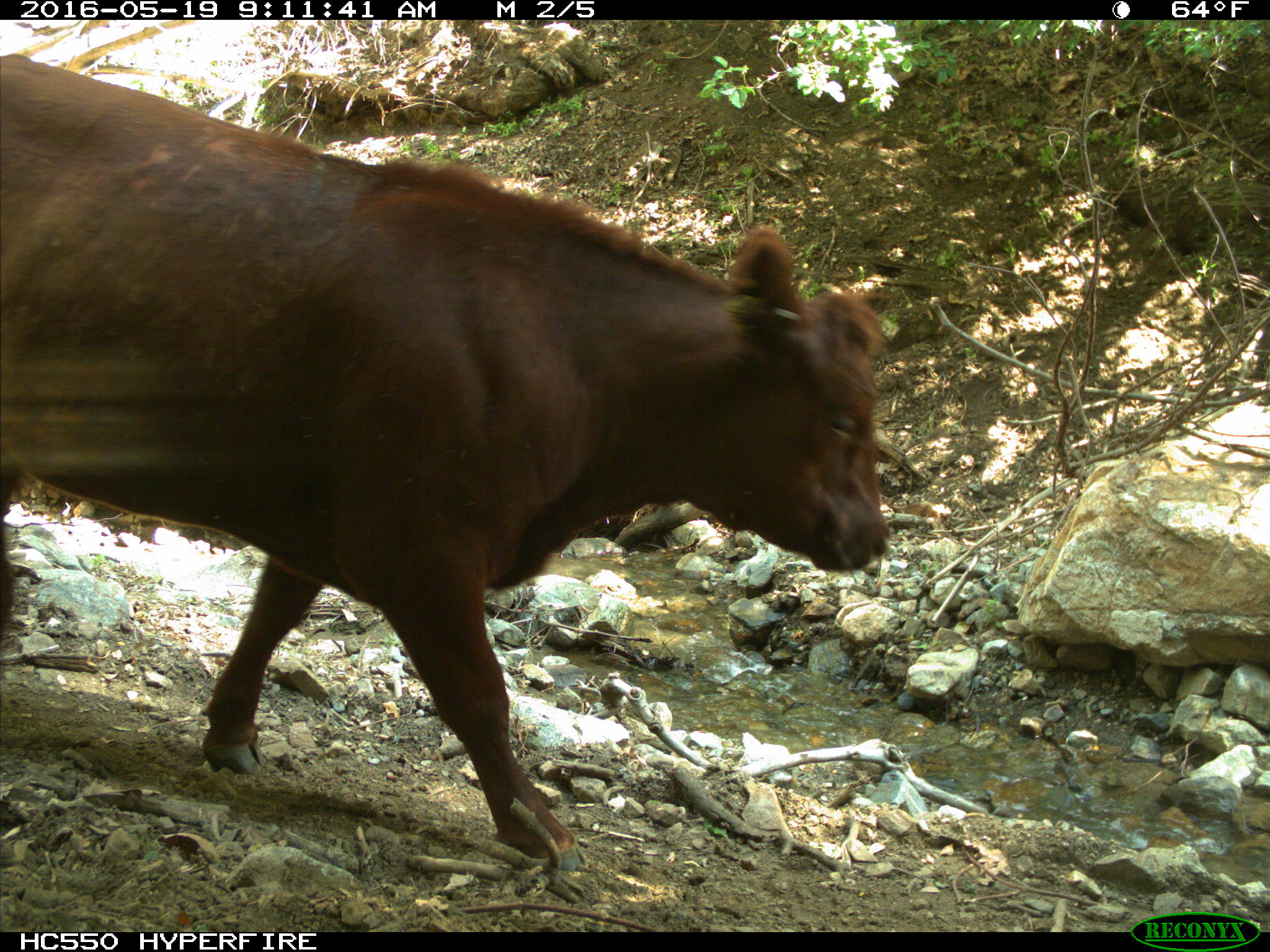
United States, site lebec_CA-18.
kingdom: Animalia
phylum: Chordata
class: Mammalia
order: Artiodactyla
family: Bovidae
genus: Bos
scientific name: Bos taurus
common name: domestic cow